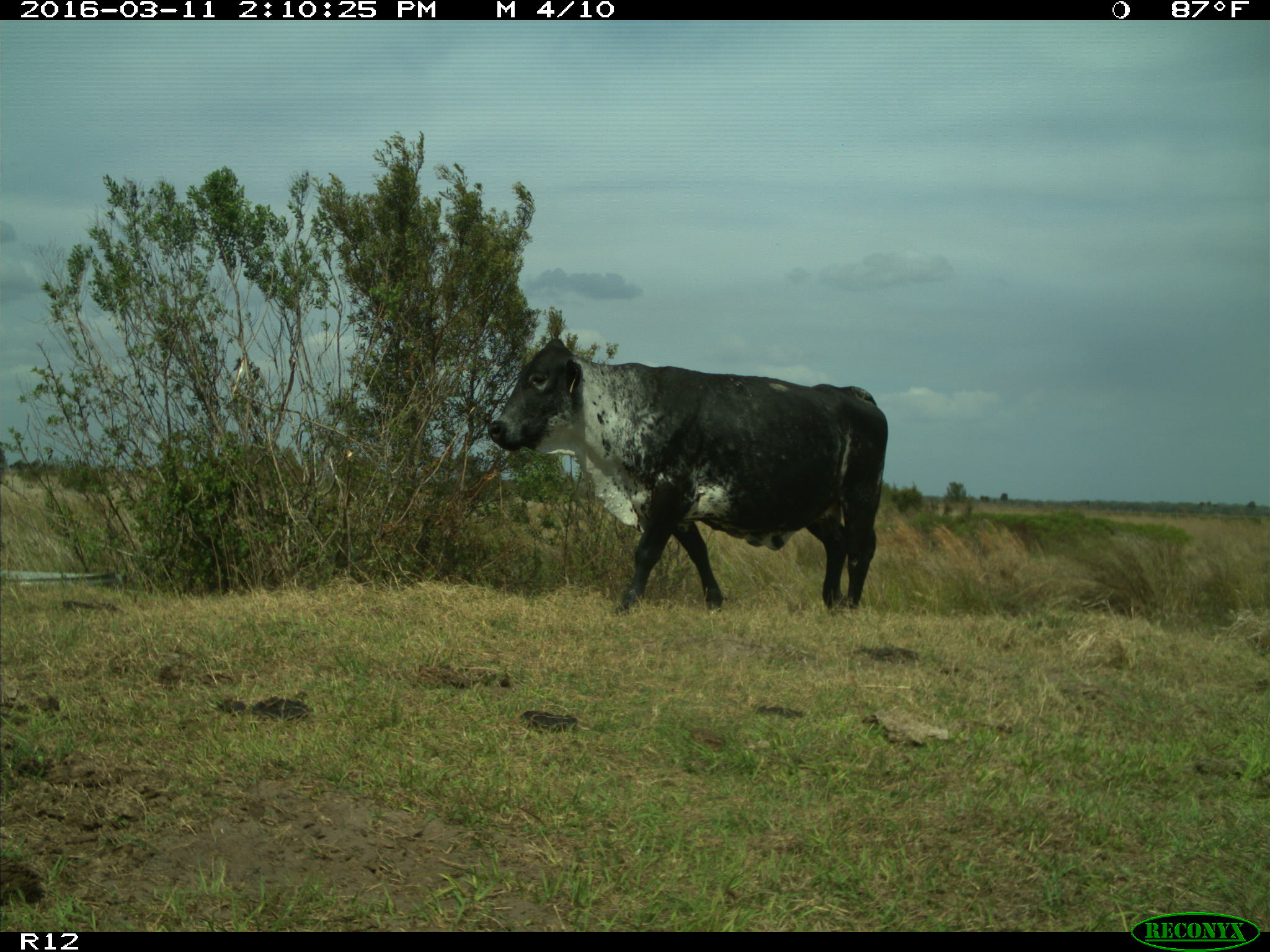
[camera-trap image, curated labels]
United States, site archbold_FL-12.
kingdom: Animalia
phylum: Chordata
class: Mammalia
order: Artiodactyla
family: Bovidae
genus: Bos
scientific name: Bos taurus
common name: domestic cow